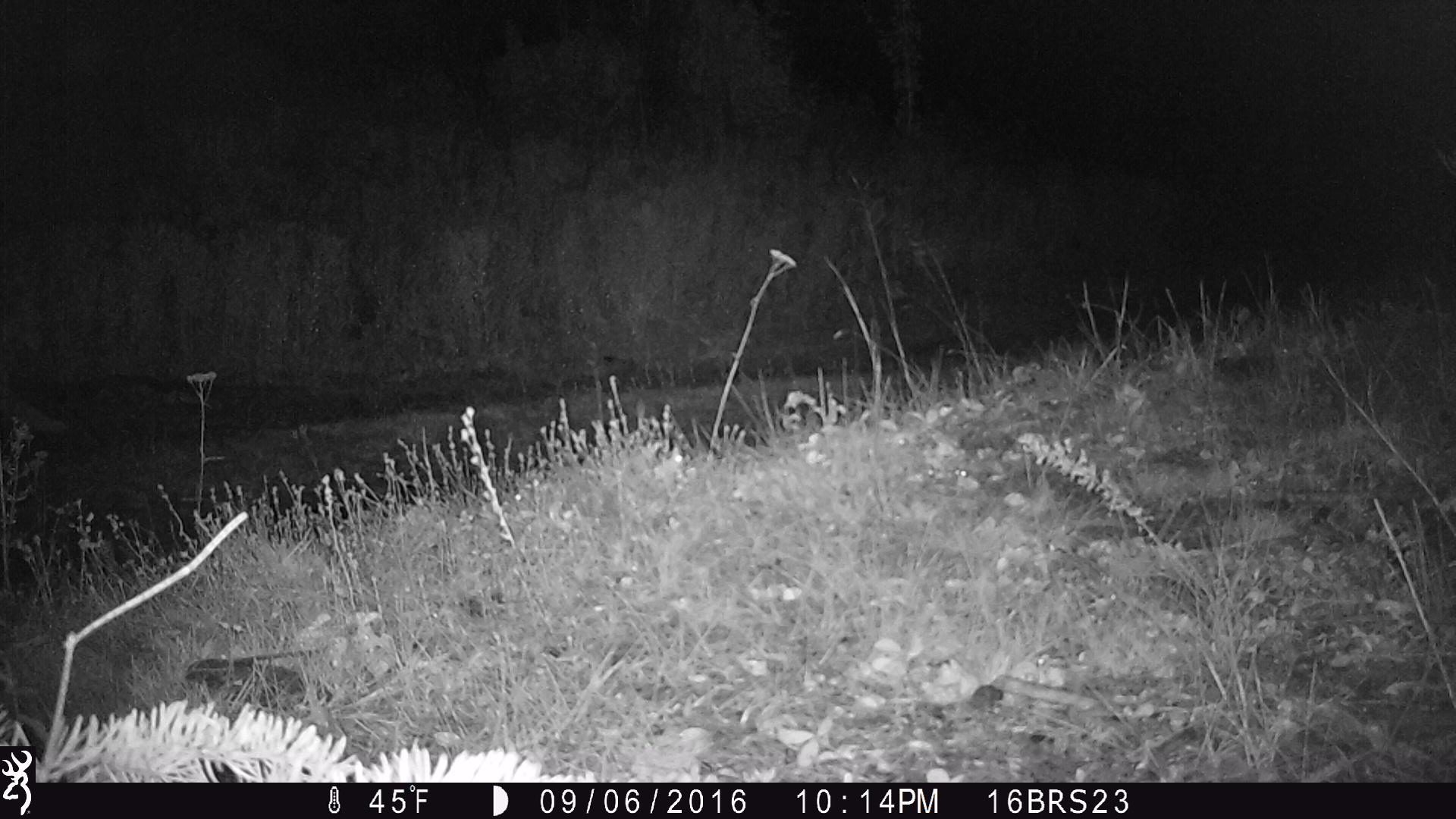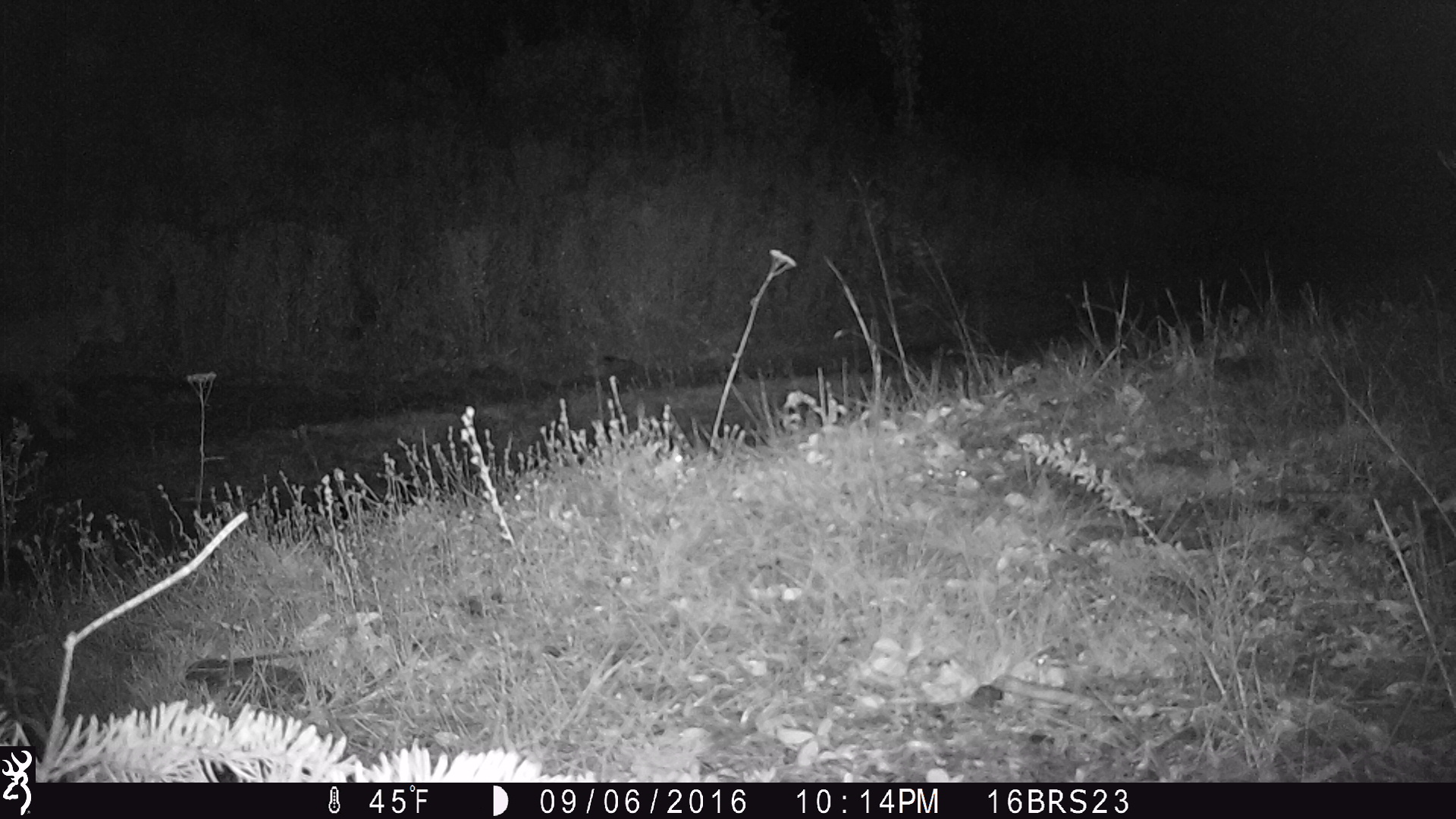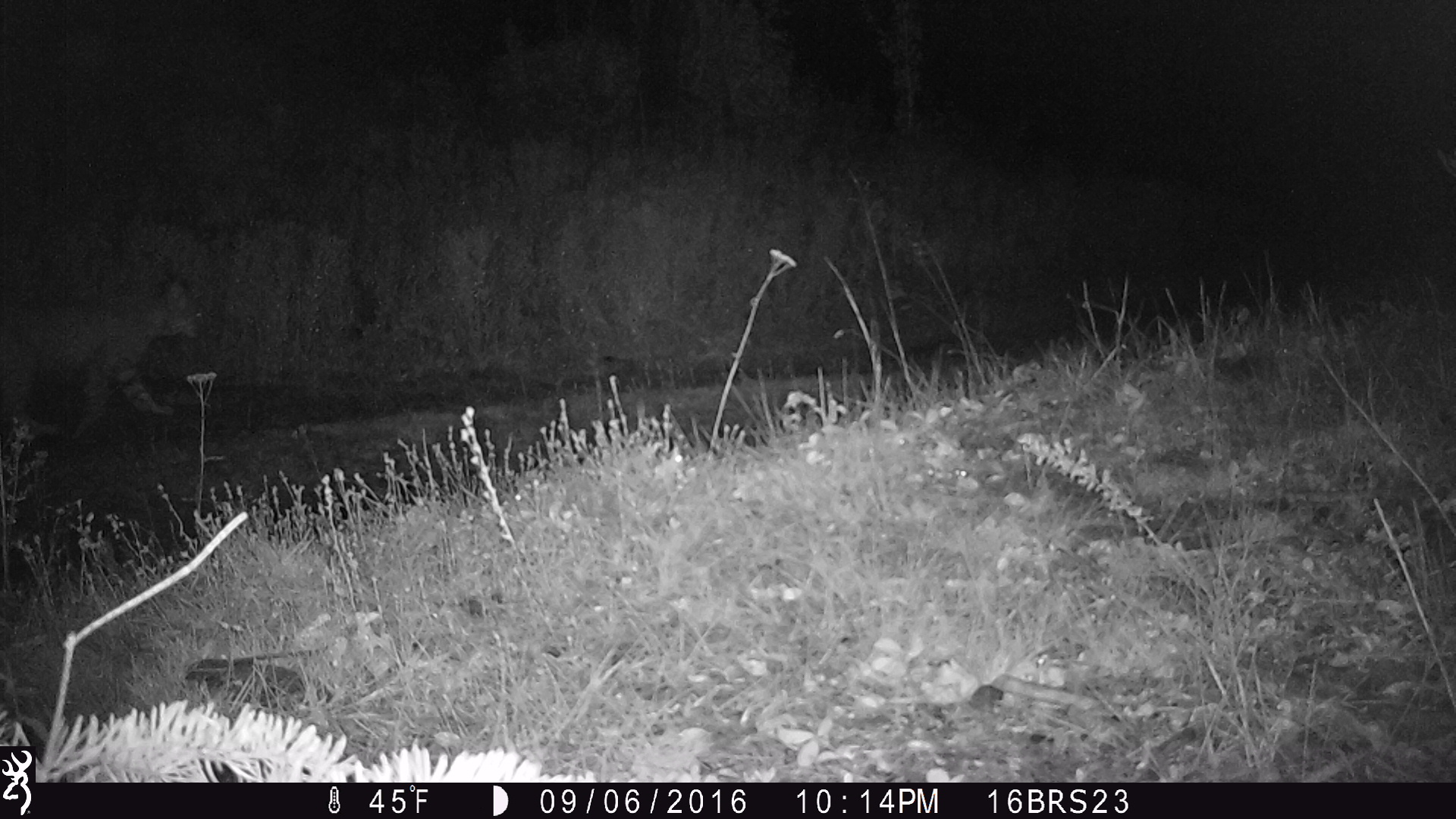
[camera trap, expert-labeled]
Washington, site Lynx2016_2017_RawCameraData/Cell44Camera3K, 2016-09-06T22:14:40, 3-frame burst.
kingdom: Animalia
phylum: Chordata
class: Mammalia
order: Carnivora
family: Felidae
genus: Lynx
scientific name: Lynx rufus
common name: bobcat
Lynx rufus (bobcat). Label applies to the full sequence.